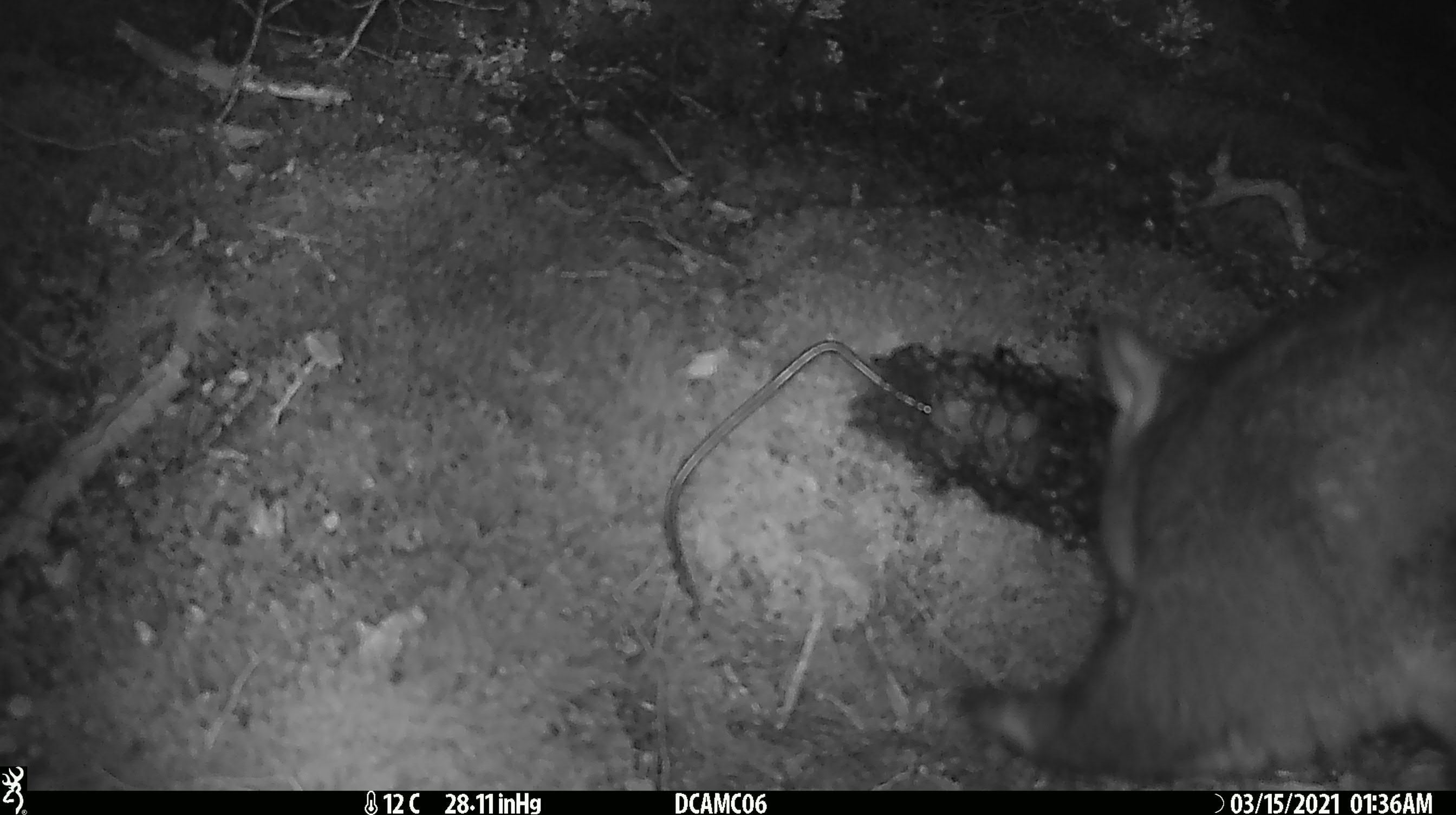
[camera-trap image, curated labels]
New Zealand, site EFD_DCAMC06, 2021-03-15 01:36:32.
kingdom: Animalia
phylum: Chordata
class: Mammalia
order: Diprotodontia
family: Phalangeridae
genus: Trichosurus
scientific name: Trichosurus vulpecula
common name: common brushtail possum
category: possum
Possum (common brushtail possum) (Trichosurus vulpecula).